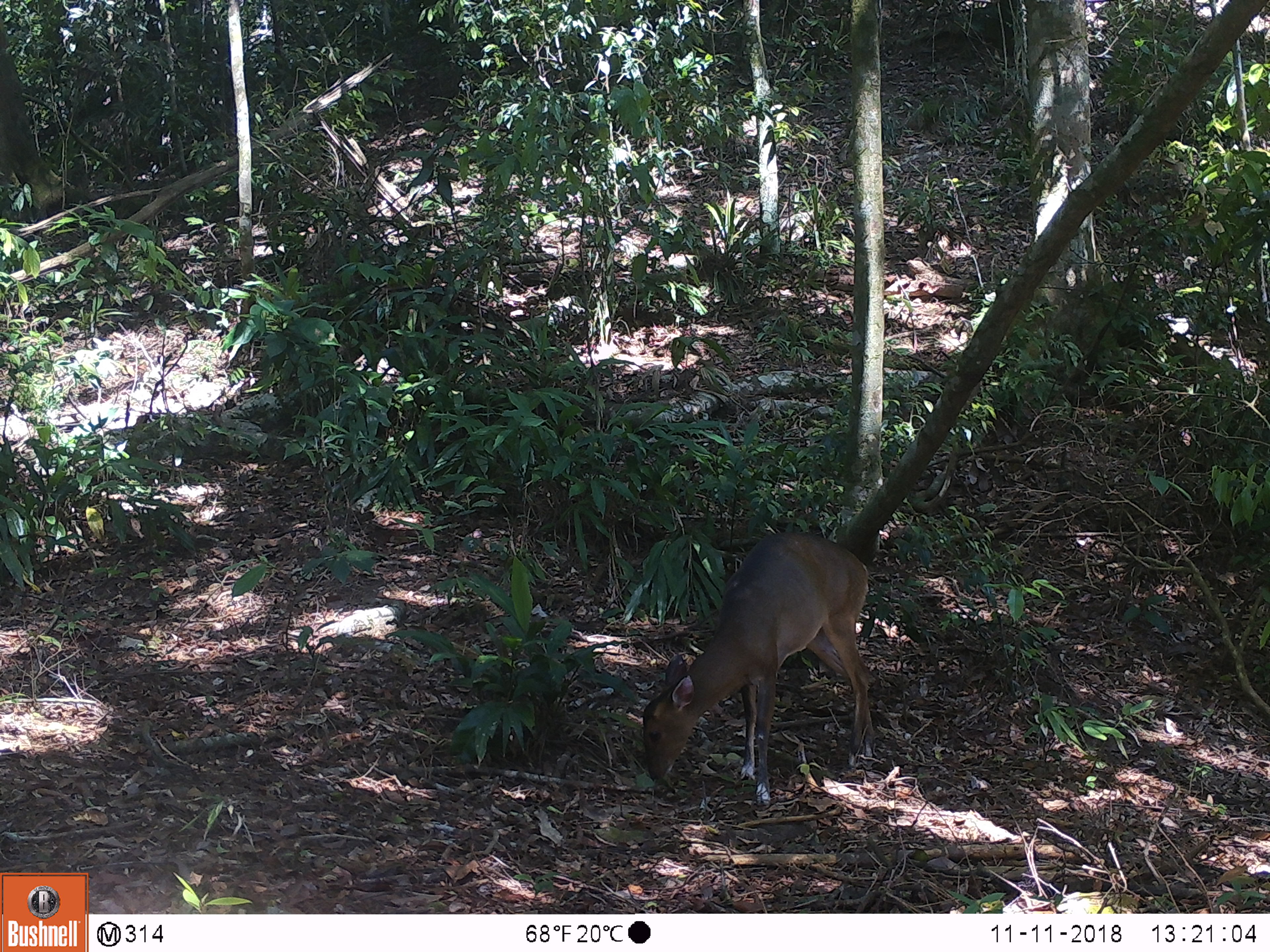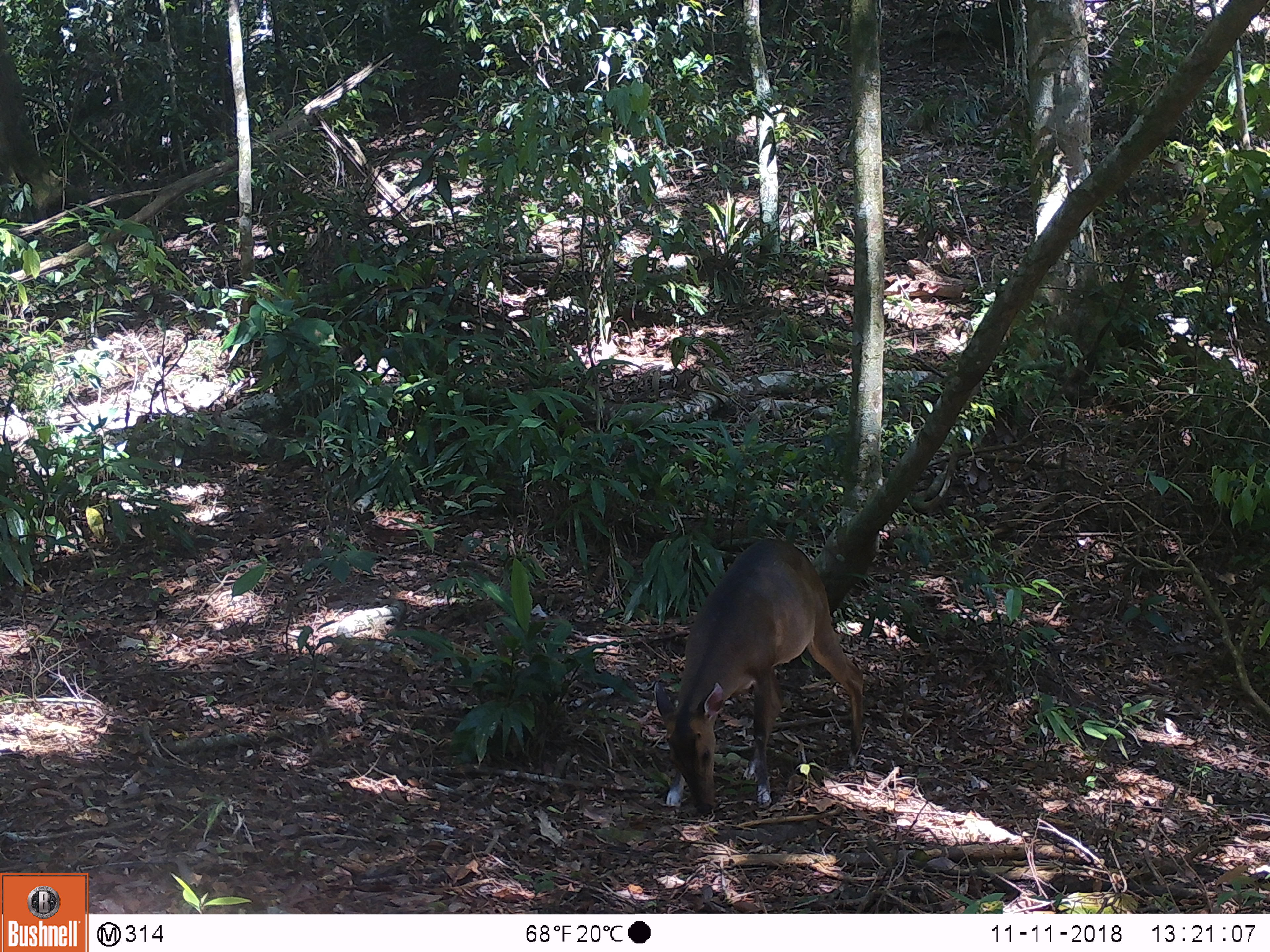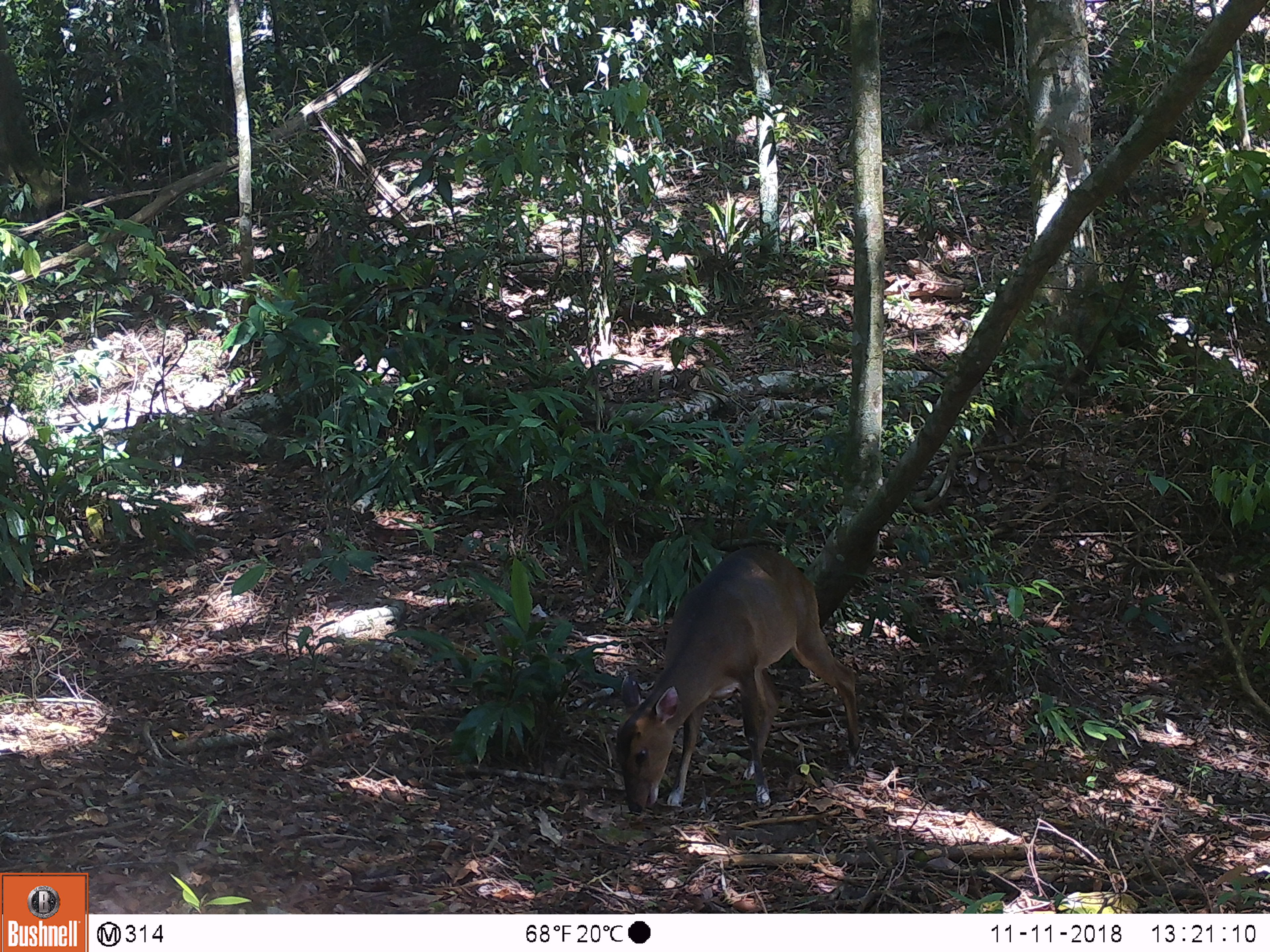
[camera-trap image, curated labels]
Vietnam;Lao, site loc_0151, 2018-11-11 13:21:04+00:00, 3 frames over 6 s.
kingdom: Animalia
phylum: Chordata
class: Mammalia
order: Artiodactyla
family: Cervidae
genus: Muntiacus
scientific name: Muntiacus vuquangensis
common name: large-antlered muntjac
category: large antlered muntjac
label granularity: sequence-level